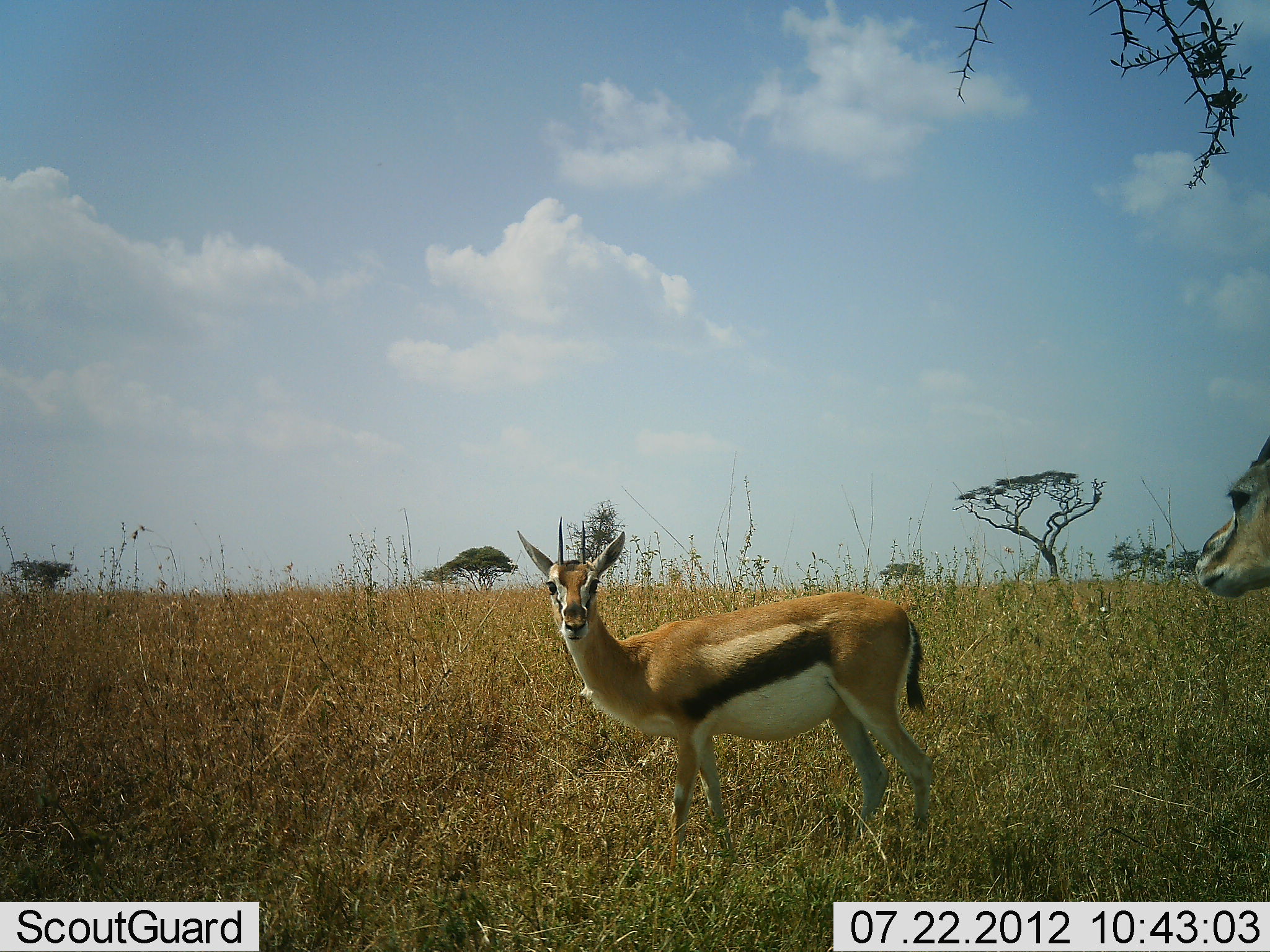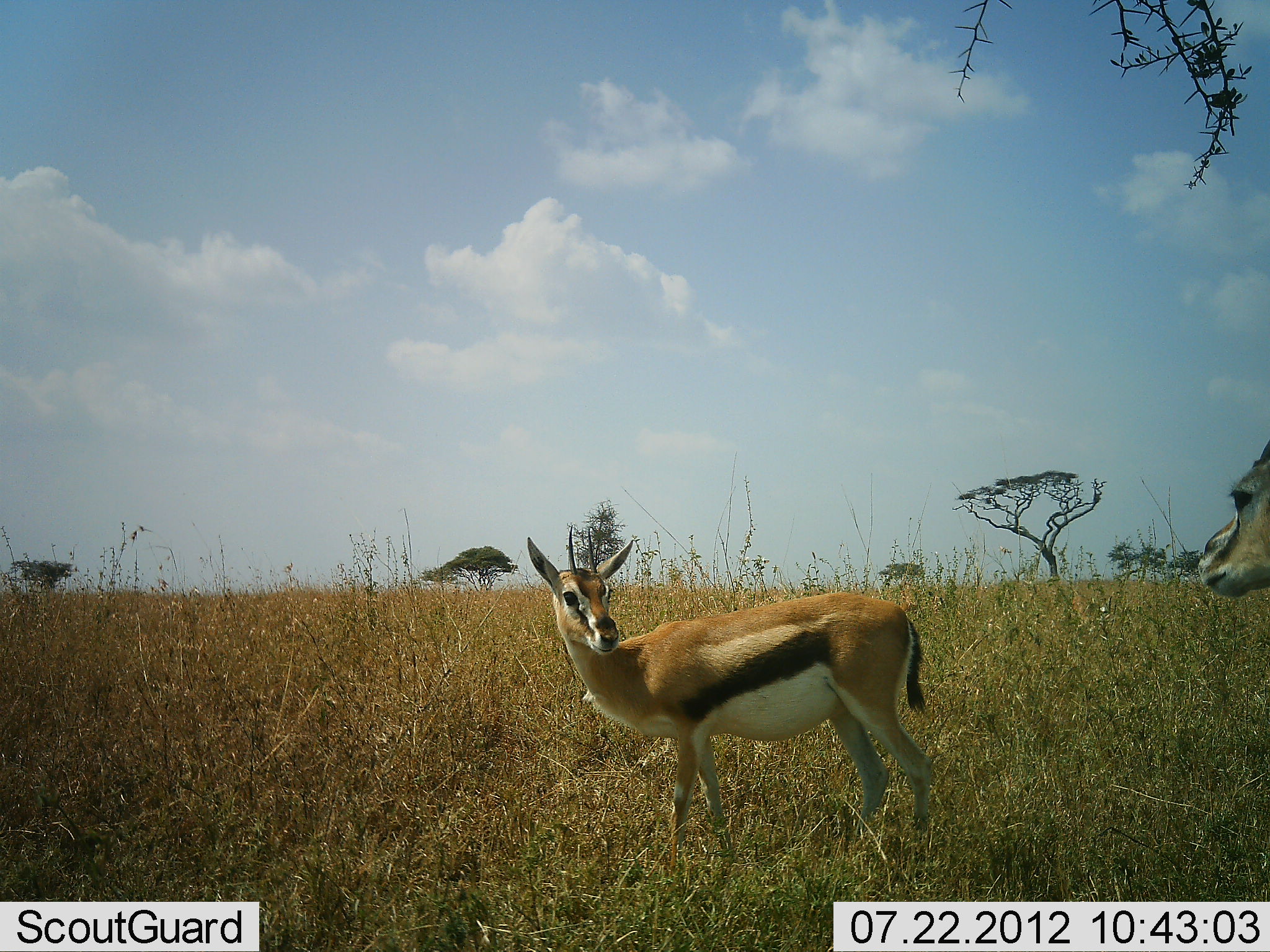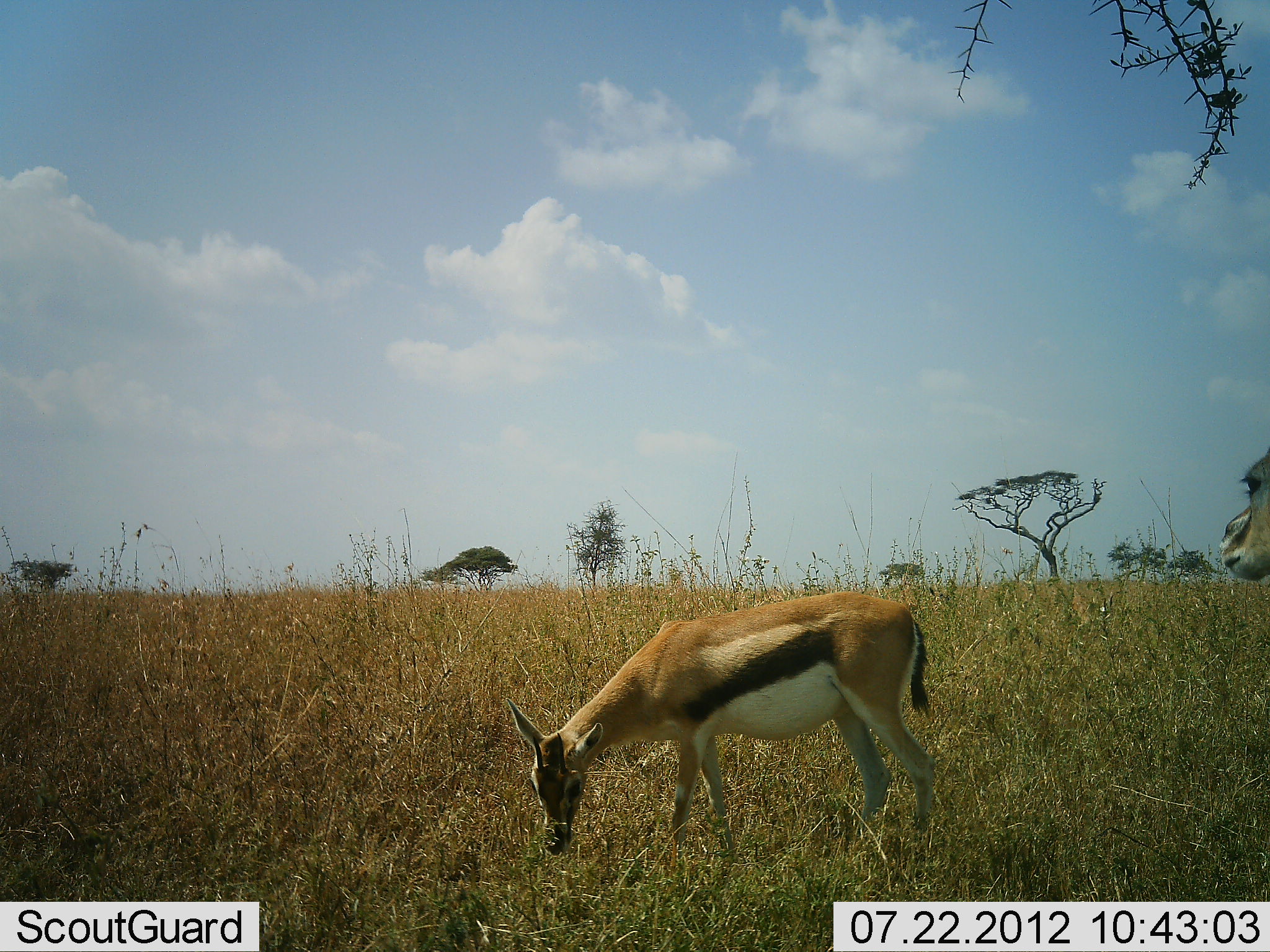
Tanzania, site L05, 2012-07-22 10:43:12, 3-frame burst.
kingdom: Animalia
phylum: Chordata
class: Mammalia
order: Artiodactyla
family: Bovidae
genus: Eudorcas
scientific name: Eudorcas thomsonii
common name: thomson's gazelle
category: gazellethomsons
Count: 2.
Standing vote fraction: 90%.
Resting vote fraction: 0%.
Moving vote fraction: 10%.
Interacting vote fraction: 20%.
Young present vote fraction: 0%.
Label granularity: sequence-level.